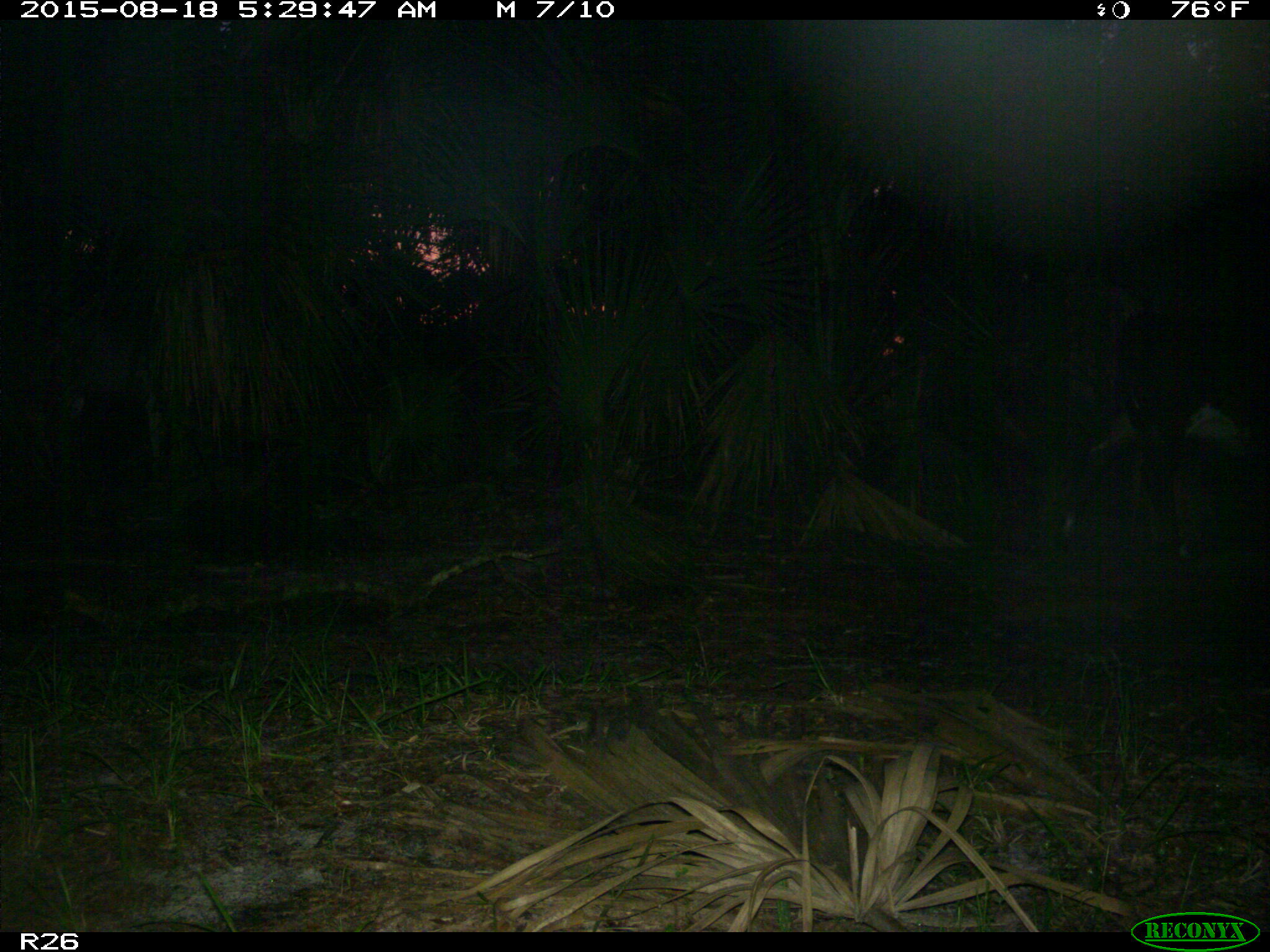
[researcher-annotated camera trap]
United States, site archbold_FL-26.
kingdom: Animalia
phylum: Chordata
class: Mammalia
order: Artiodactyla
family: Bovidae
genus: Bos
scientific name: Bos taurus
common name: domestic cow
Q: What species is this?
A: Bos taurus (domestic cow).